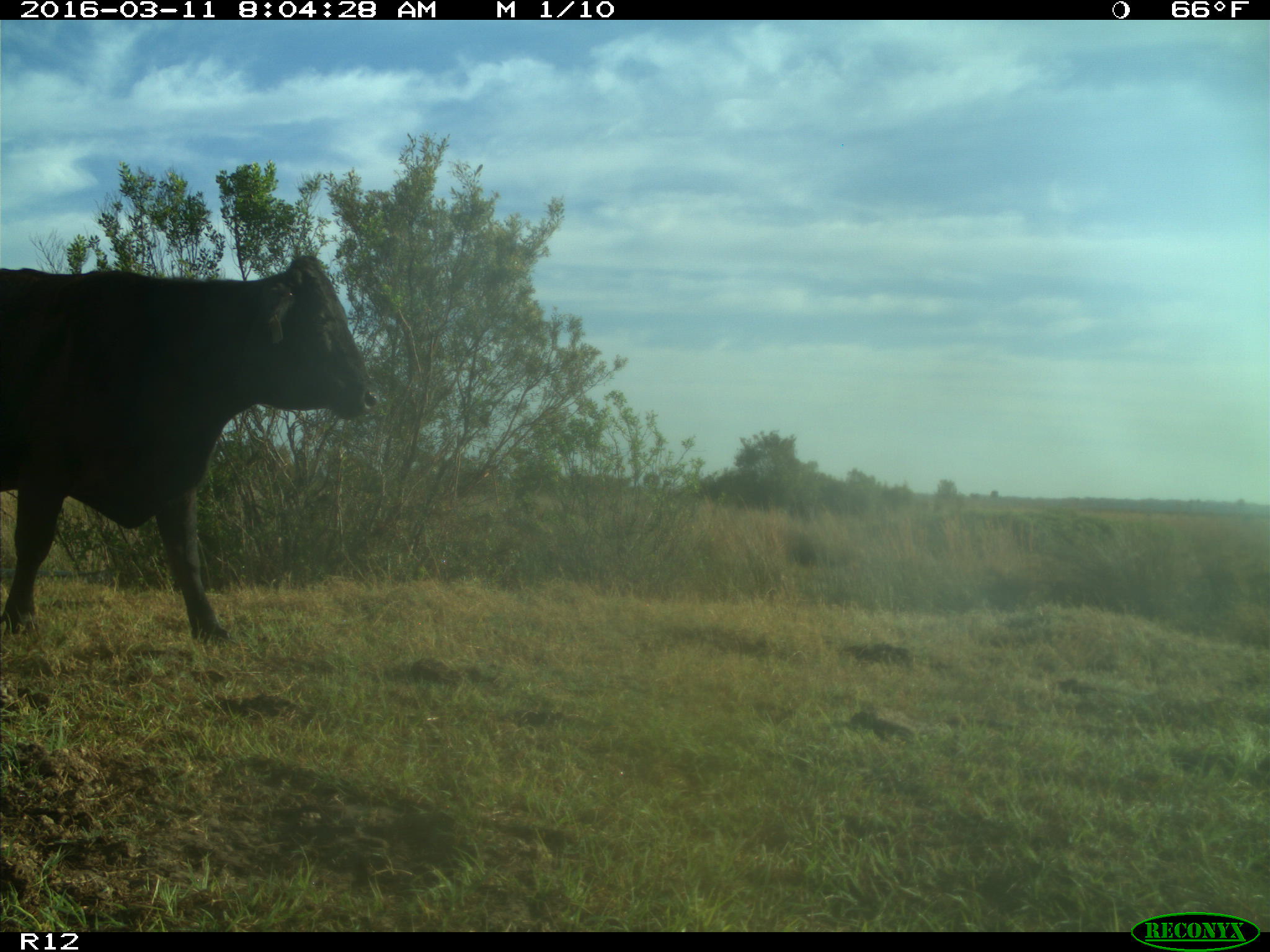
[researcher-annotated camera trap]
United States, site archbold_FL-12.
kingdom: Animalia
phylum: Chordata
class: Mammalia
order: Artiodactyla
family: Bovidae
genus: Bos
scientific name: Bos taurus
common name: domestic cow